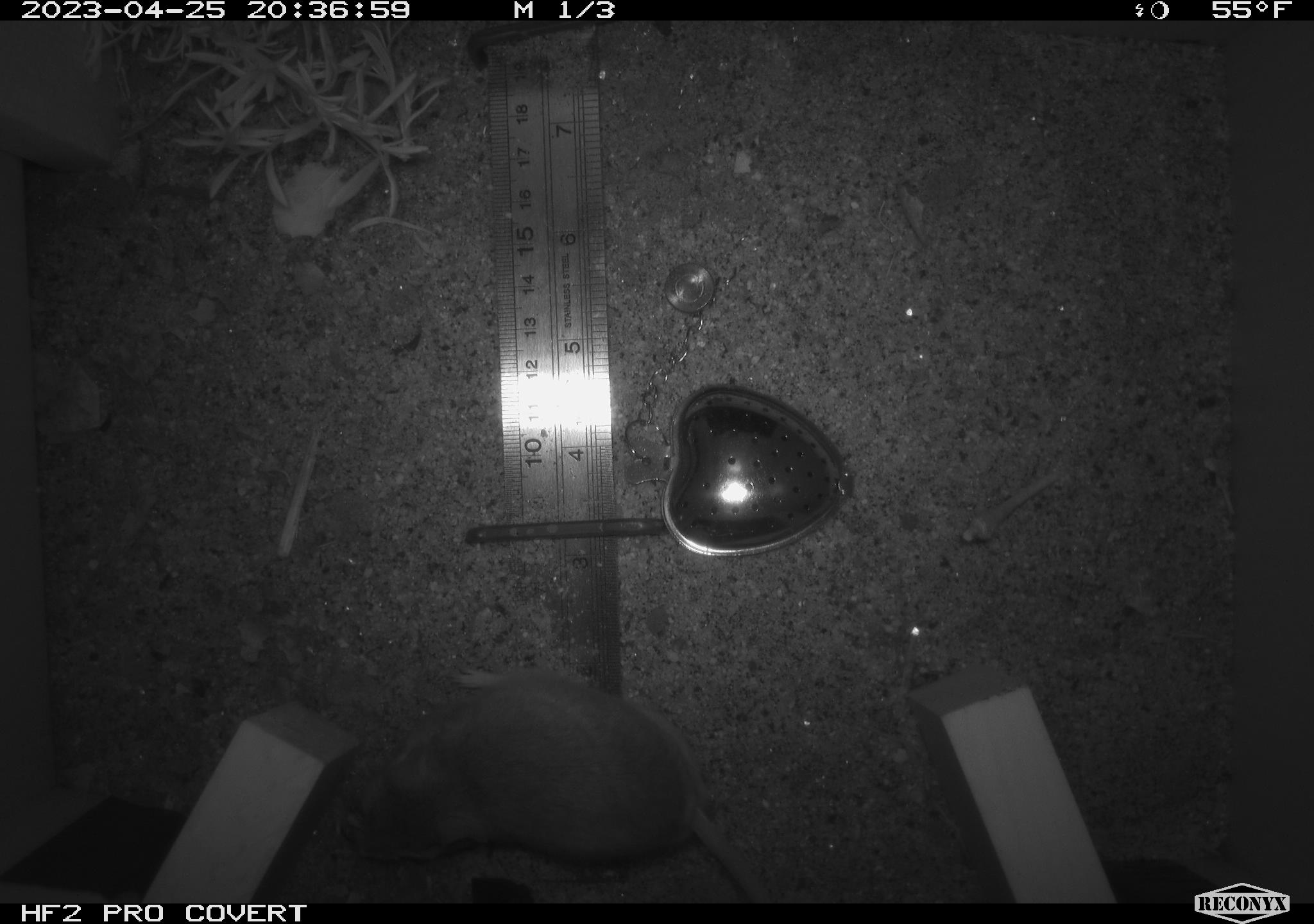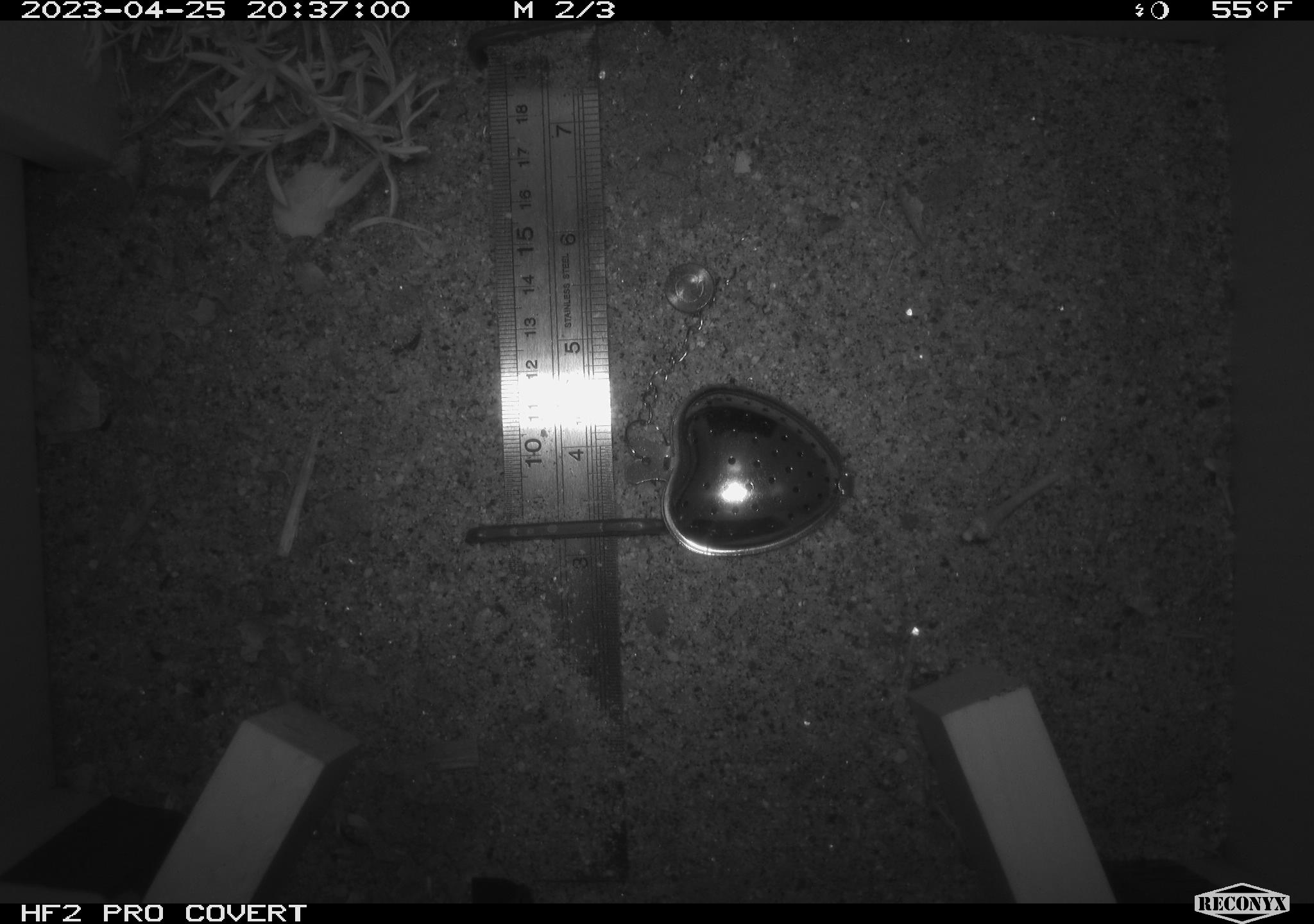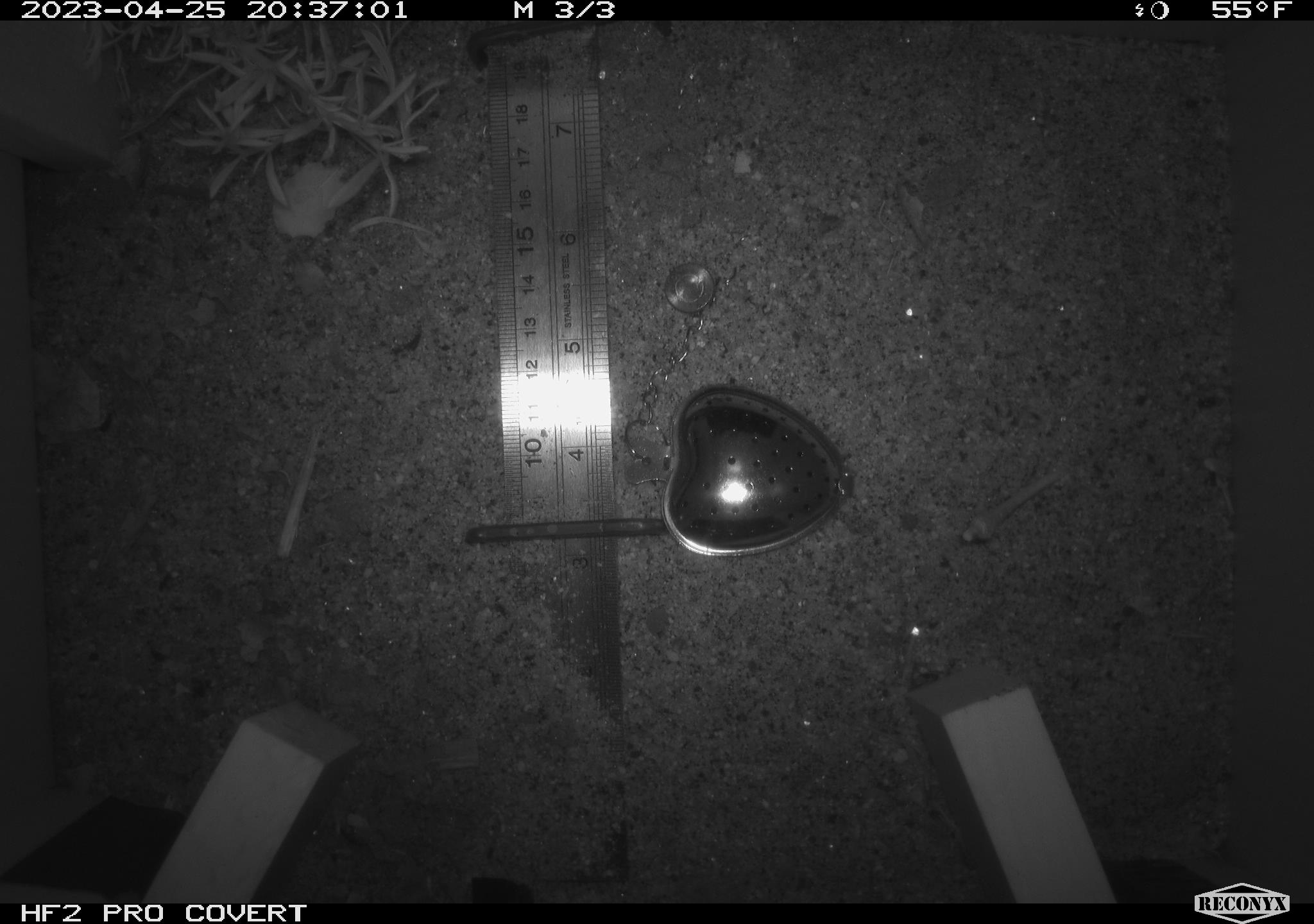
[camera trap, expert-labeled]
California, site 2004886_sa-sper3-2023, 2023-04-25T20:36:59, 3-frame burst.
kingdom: Animalia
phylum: Chordata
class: Mammalia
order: Rodentia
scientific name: Rodentia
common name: mouse species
Mouse species (Rodentia).